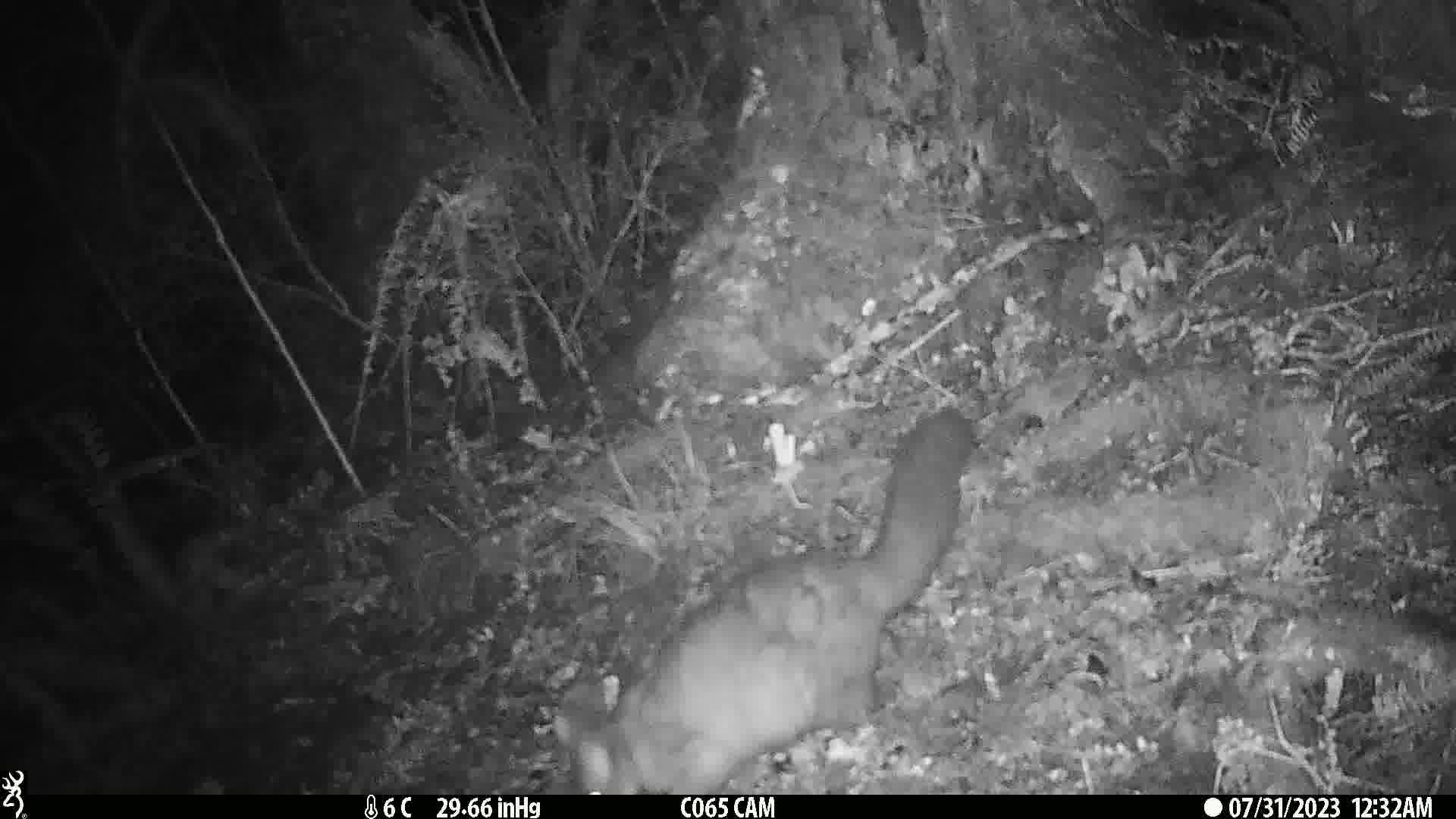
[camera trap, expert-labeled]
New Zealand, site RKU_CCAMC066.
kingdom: Animalia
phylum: Chordata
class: Mammalia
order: Diprotodontia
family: Phalangeridae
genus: Trichosurus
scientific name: Trichosurus vulpecula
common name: common brushtail possum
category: possum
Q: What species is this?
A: Possum (common brushtail possum) (Trichosurus vulpecula).